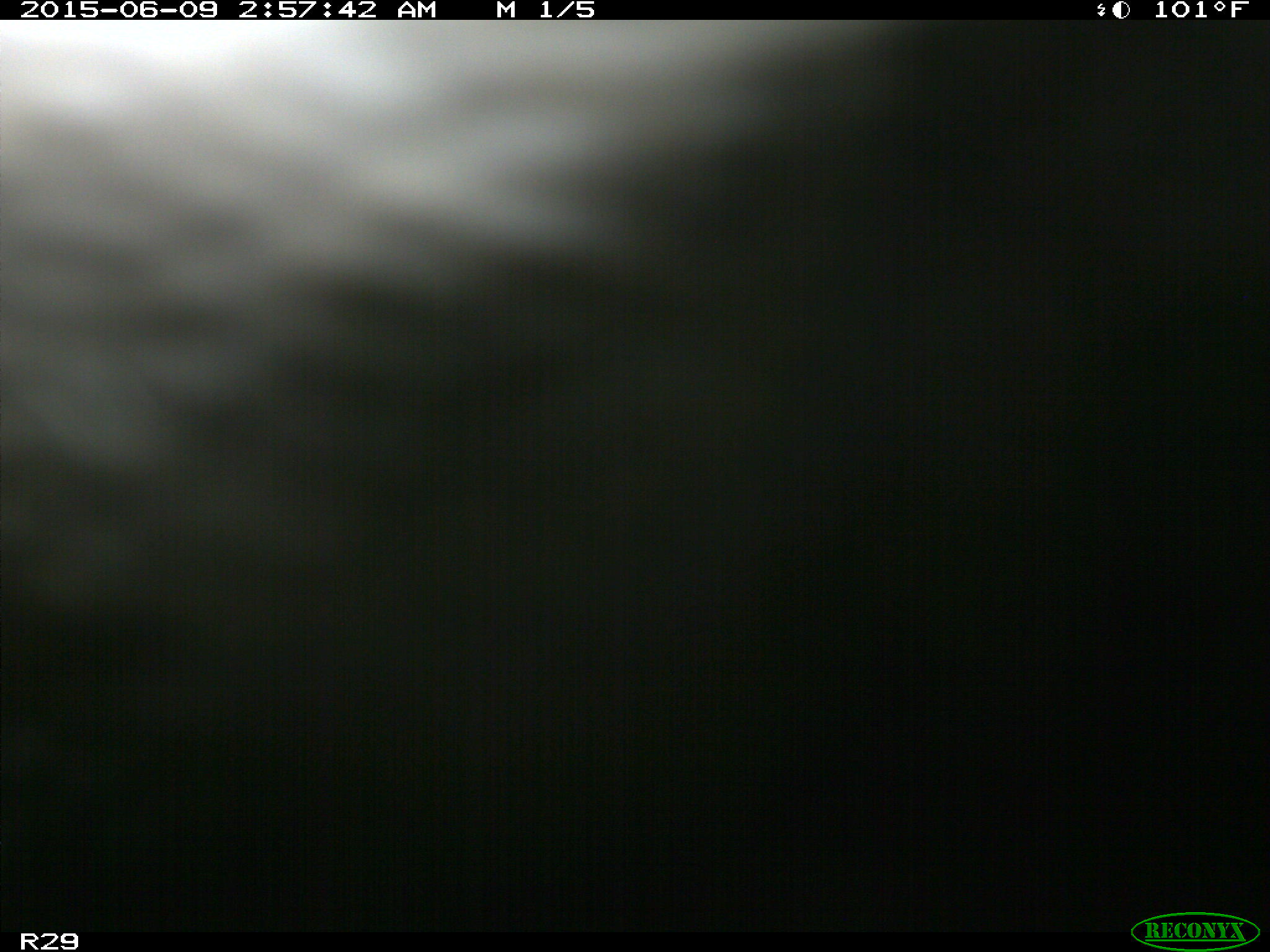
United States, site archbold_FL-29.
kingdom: Animalia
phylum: Chordata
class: Mammalia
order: Artiodactyla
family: Bovidae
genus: Bos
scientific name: Bos taurus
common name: domestic cow